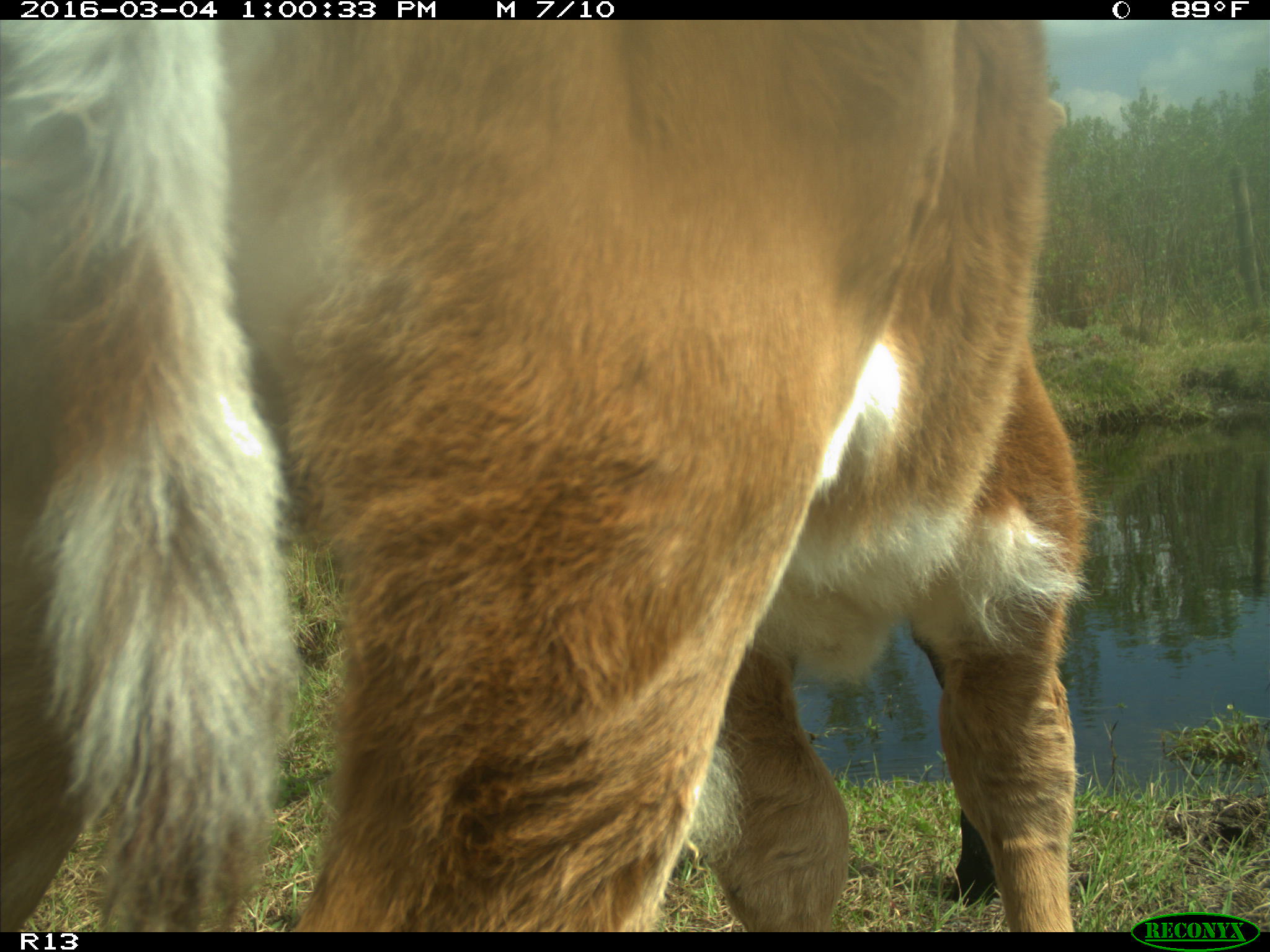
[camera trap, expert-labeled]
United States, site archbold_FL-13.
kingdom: Animalia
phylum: Chordata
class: Mammalia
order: Artiodactyla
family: Bovidae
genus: Bos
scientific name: Bos taurus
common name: domestic cow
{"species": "Bos taurus (domestic cow)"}